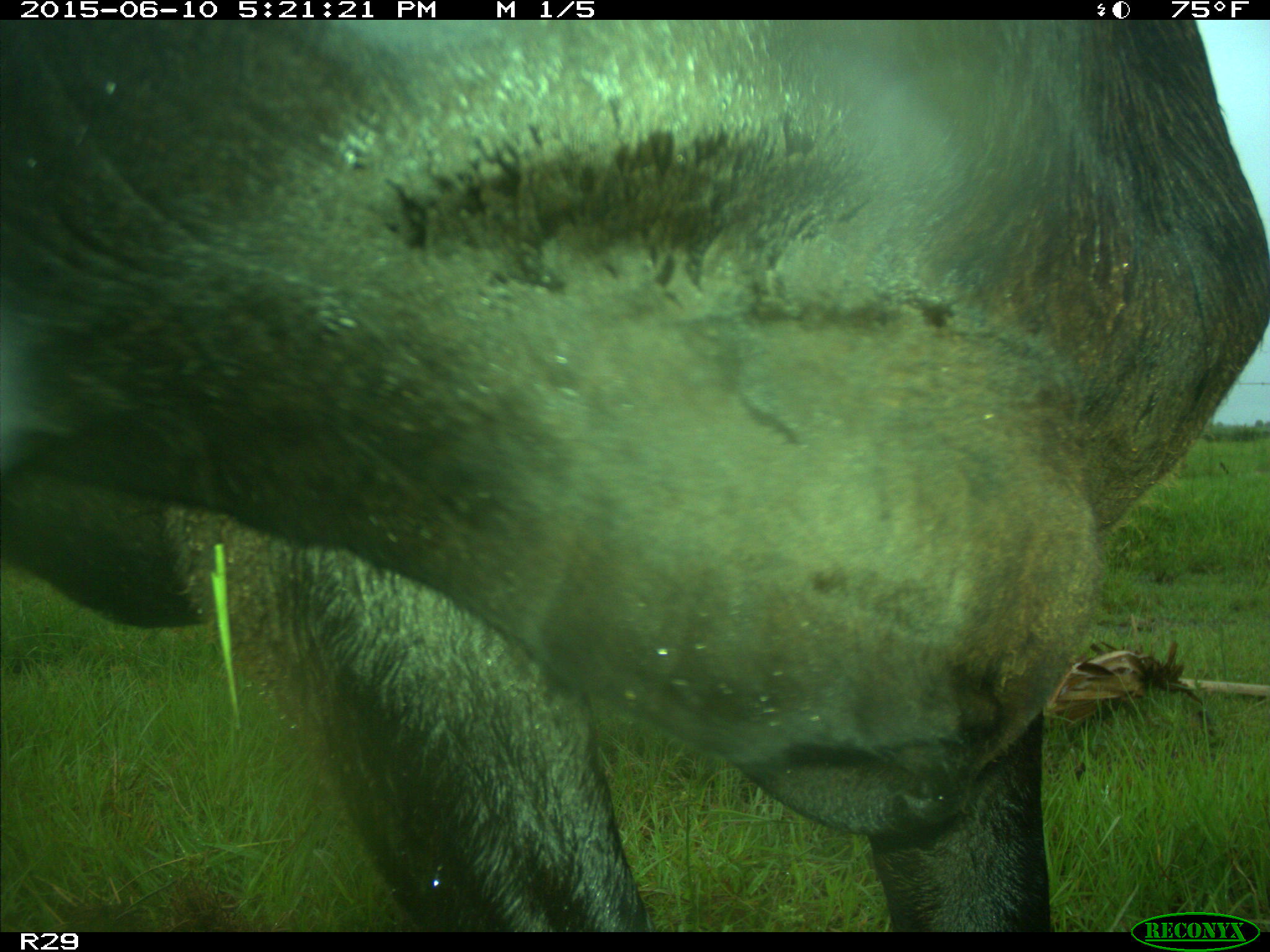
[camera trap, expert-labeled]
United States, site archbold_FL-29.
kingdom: Animalia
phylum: Chordata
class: Mammalia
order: Artiodactyla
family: Bovidae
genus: Bos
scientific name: Bos taurus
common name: domestic cow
Bos taurus (domestic cow).